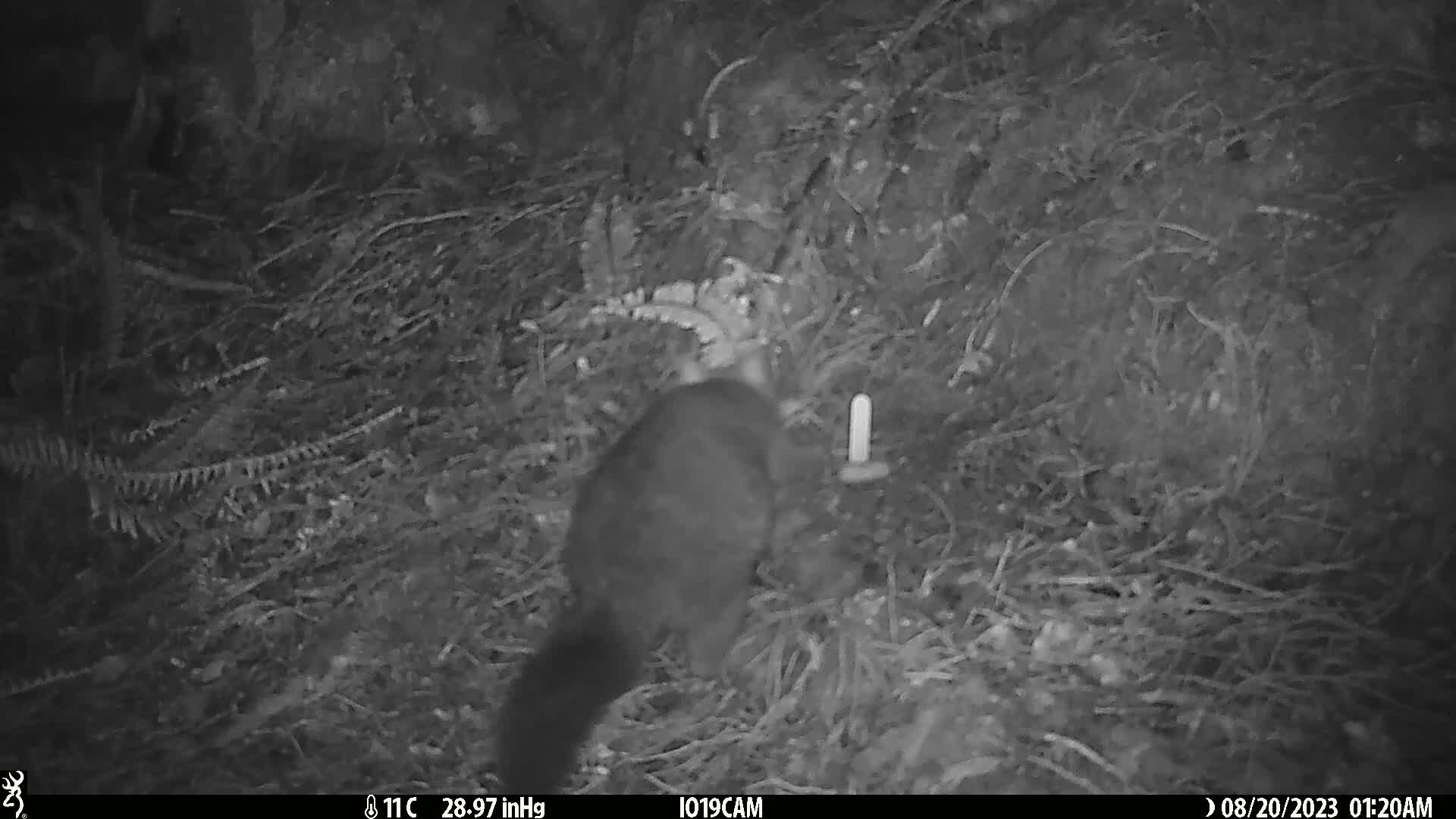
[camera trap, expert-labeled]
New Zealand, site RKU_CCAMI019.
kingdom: Animalia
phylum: Chordata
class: Mammalia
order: Diprotodontia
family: Phalangeridae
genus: Trichosurus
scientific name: Trichosurus vulpecula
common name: common brushtail possum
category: possum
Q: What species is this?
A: Possum (common brushtail possum) (Trichosurus vulpecula).